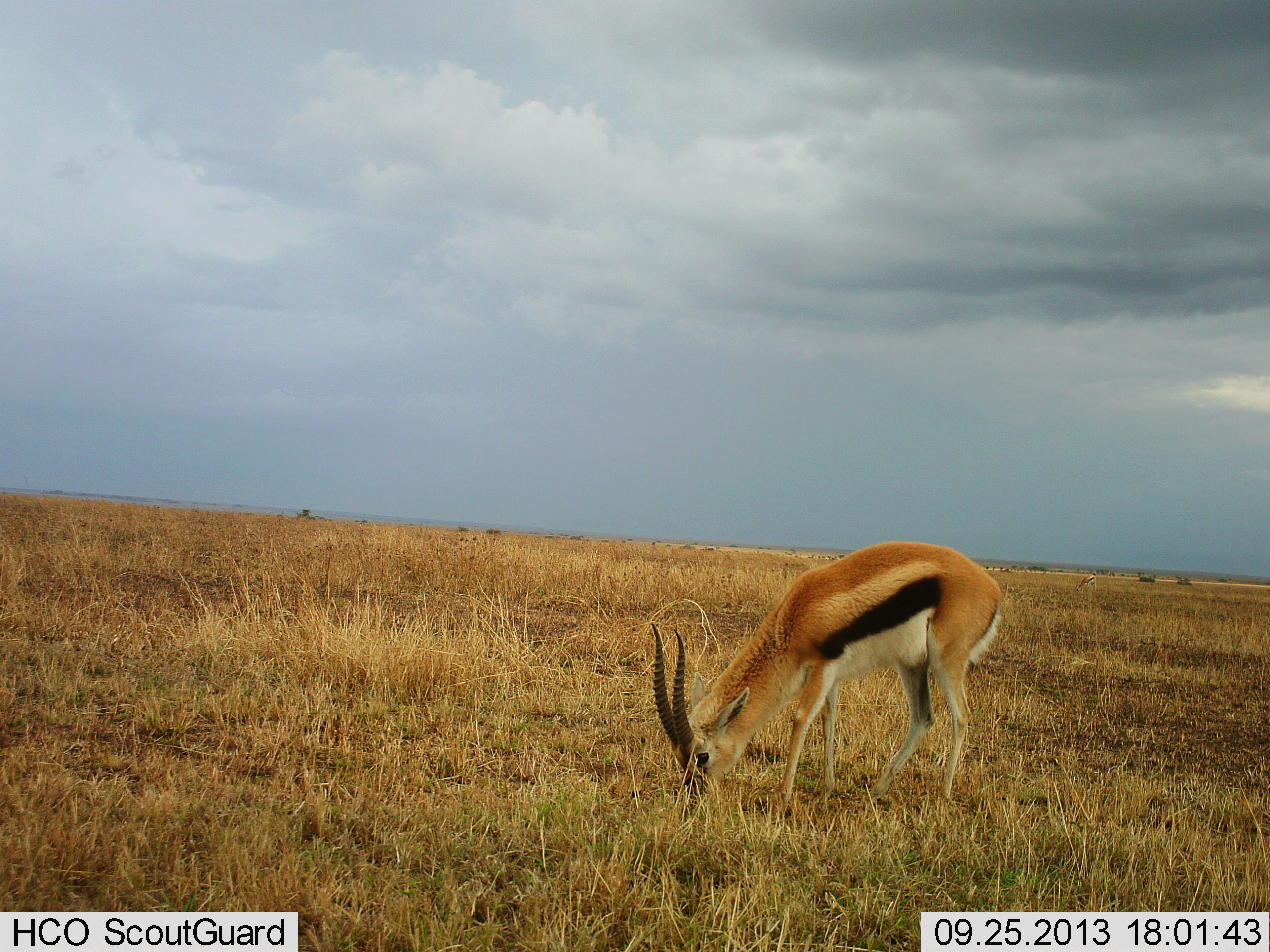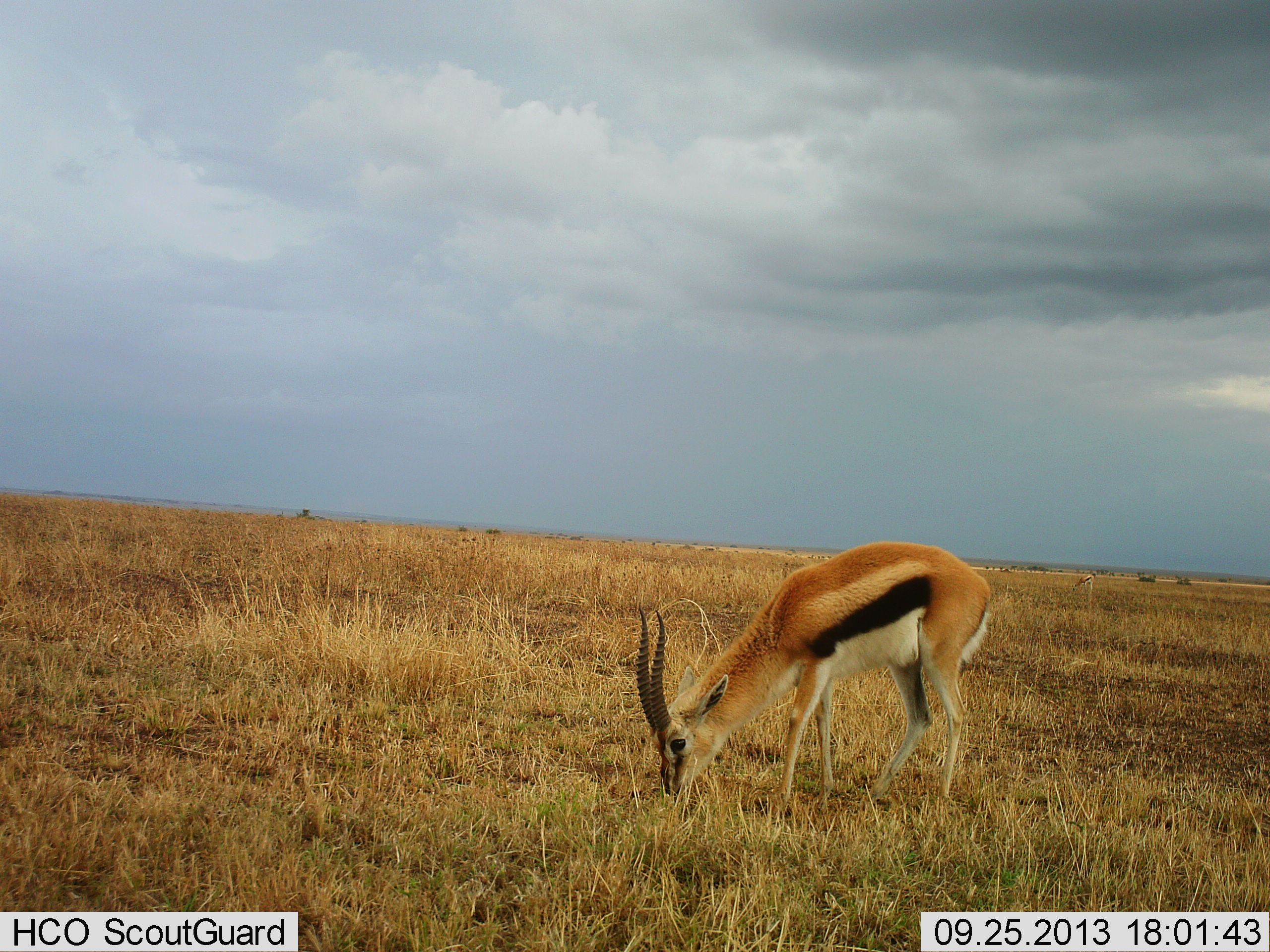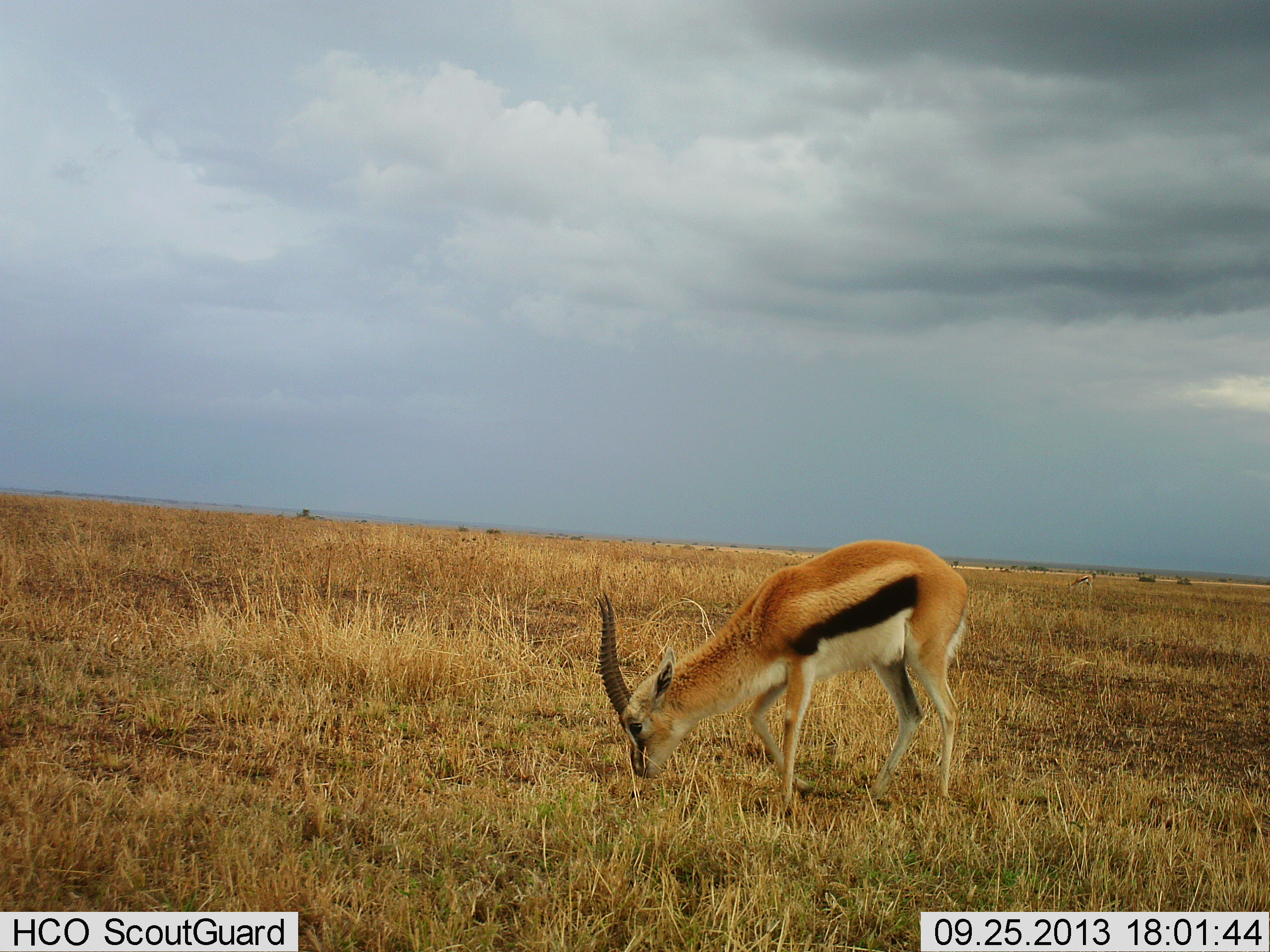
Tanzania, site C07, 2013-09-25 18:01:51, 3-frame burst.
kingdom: Animalia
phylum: Chordata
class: Mammalia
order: Artiodactyla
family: Bovidae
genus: Eudorcas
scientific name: Eudorcas thomsonii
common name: thomson's gazelle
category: gazellethomsons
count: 1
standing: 10%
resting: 0%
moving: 10%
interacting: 0%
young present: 0%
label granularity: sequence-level